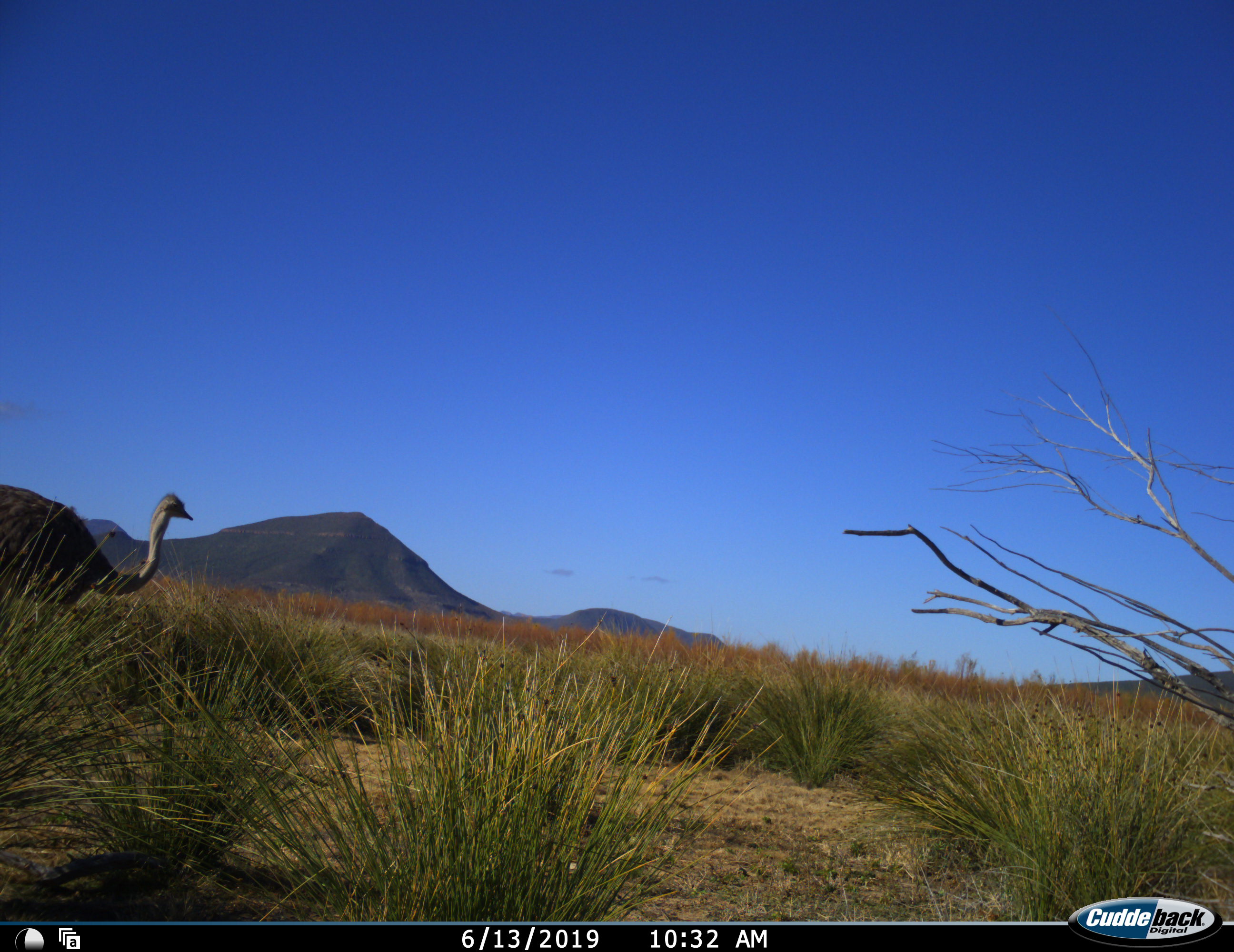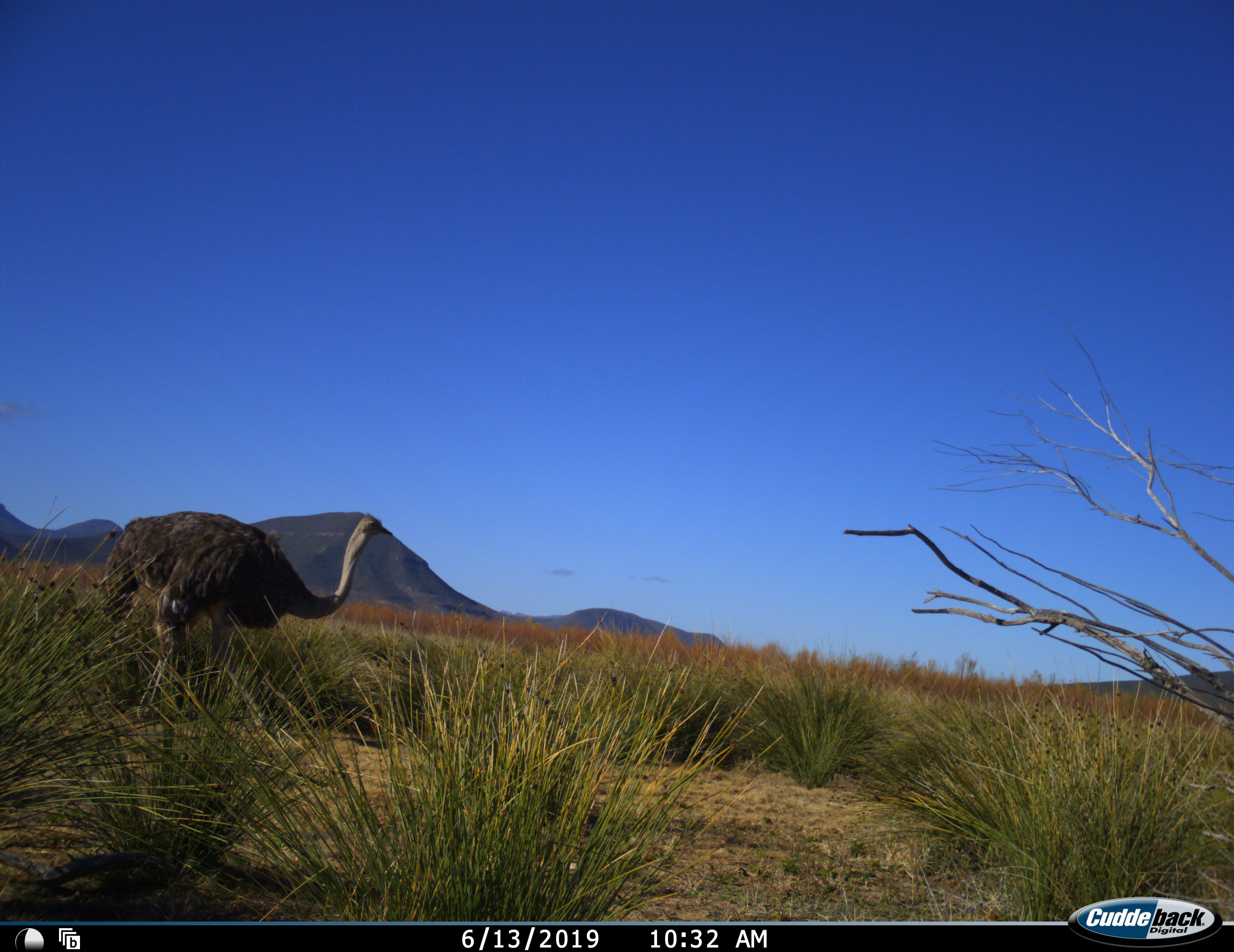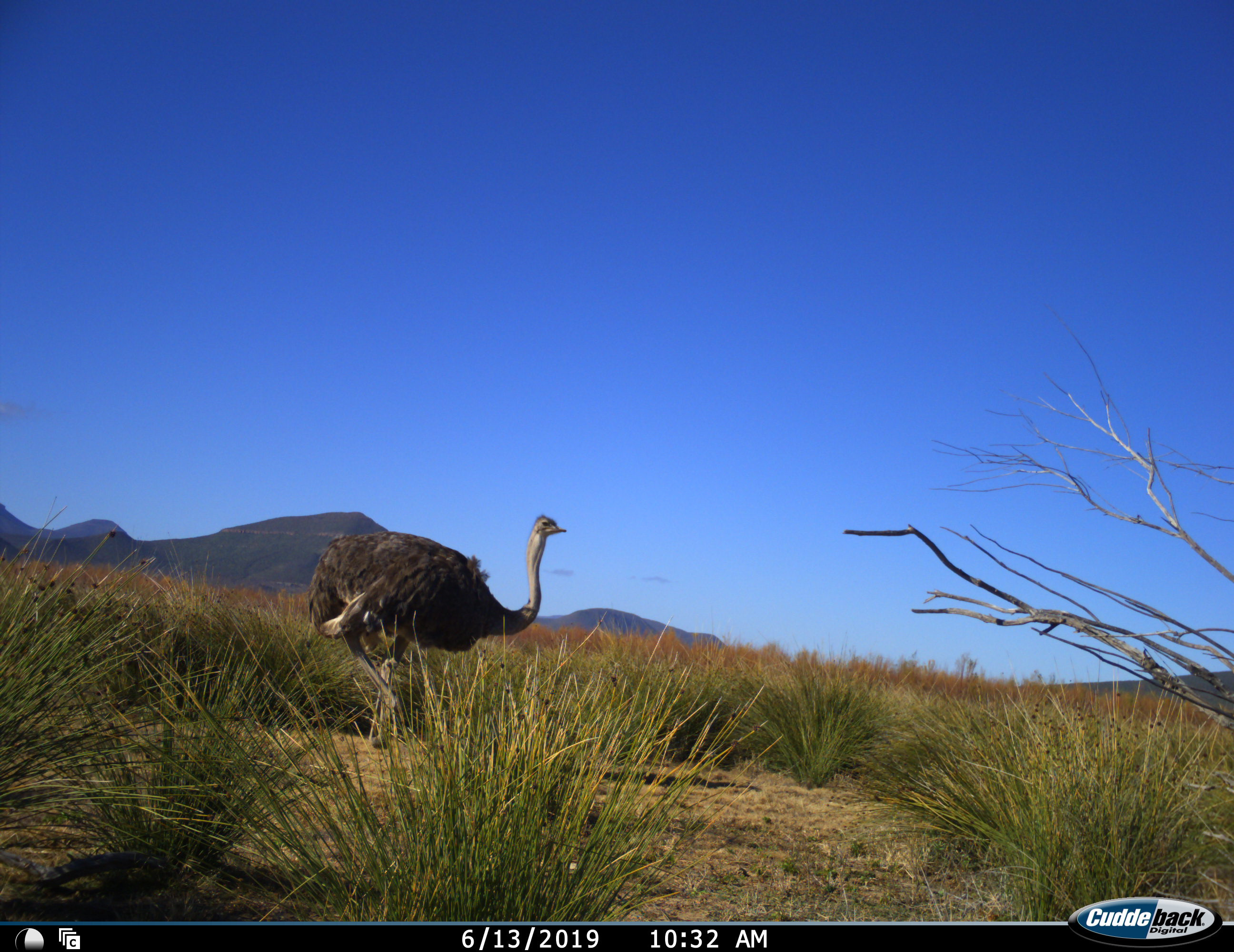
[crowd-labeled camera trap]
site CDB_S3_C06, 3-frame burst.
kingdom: Animalia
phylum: Chordata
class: Aves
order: Struthioniformes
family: Struthionidae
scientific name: Struthionidae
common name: ostrich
Ostrich (Struthionidae), count 1. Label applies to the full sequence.